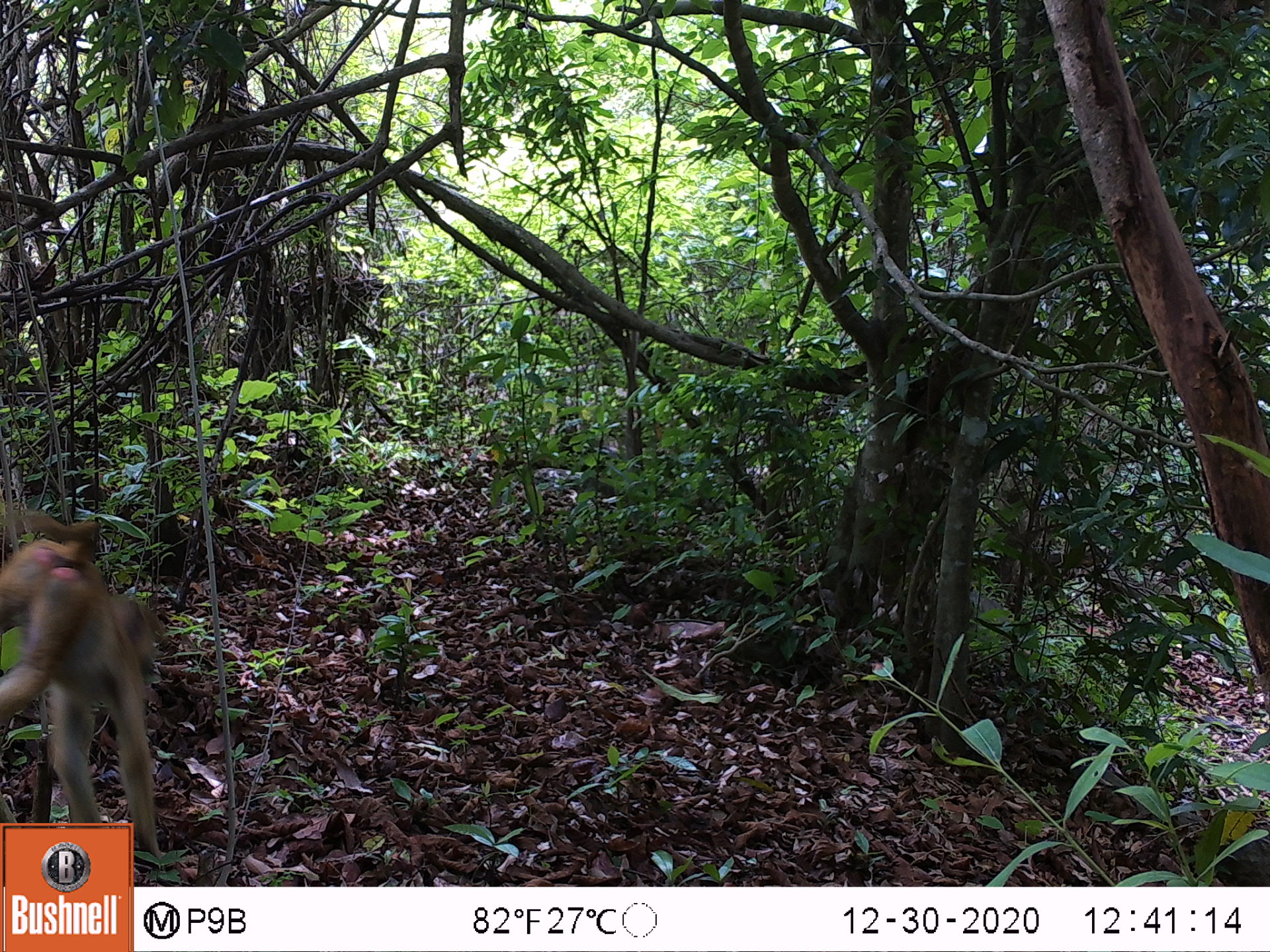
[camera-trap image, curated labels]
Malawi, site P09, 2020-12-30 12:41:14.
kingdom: Animalia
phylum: Chordata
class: Mammalia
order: Primates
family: Cercopithecidae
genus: Papio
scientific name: Papio cynocephalus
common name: yellow baboon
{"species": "yellow baboon (Papio cynocephalus)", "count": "1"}